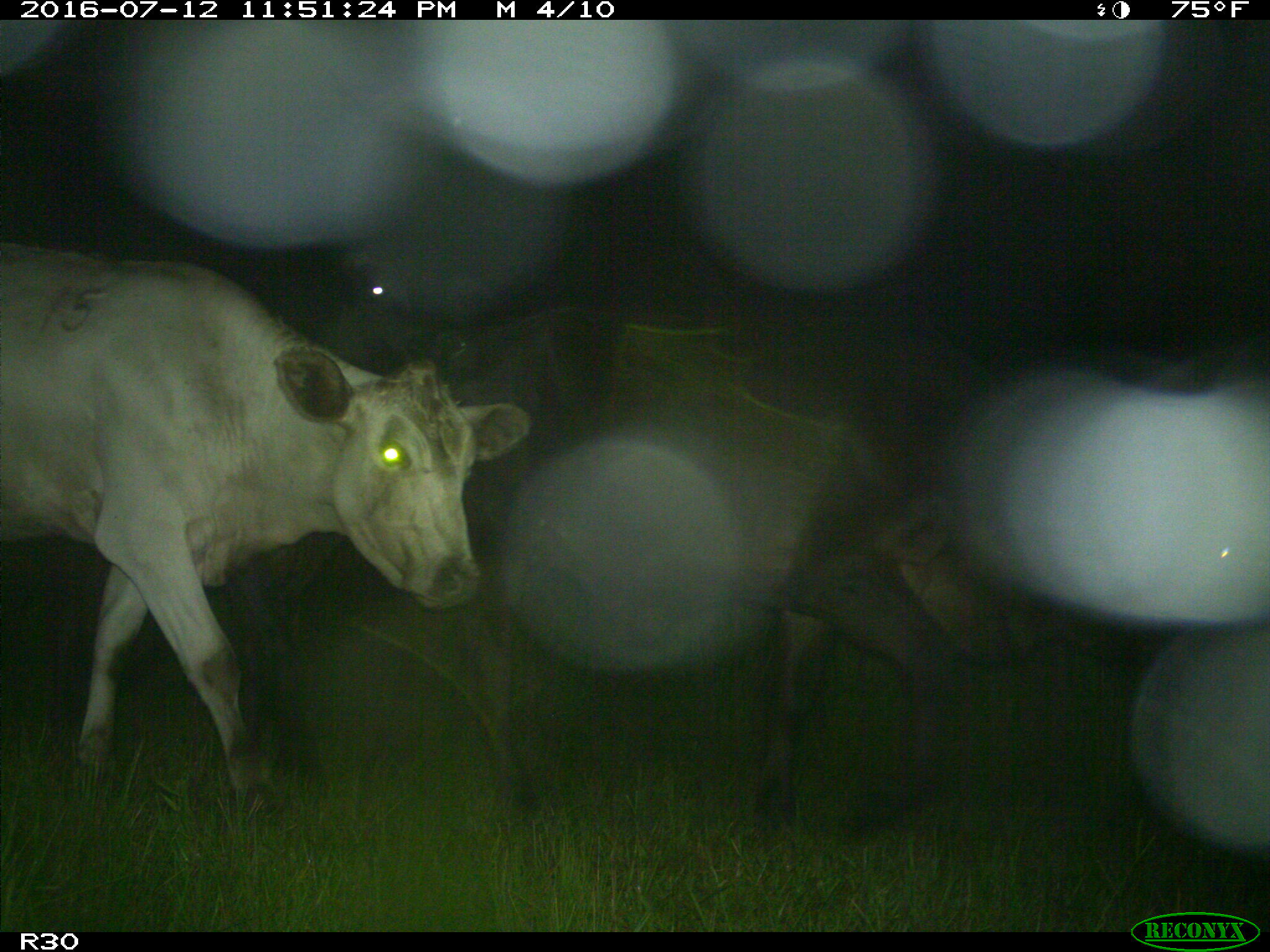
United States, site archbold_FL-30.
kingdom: Animalia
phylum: Chordata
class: Mammalia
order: Artiodactyla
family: Bovidae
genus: Bos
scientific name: Bos taurus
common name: domestic cow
Bos taurus (domestic cow).